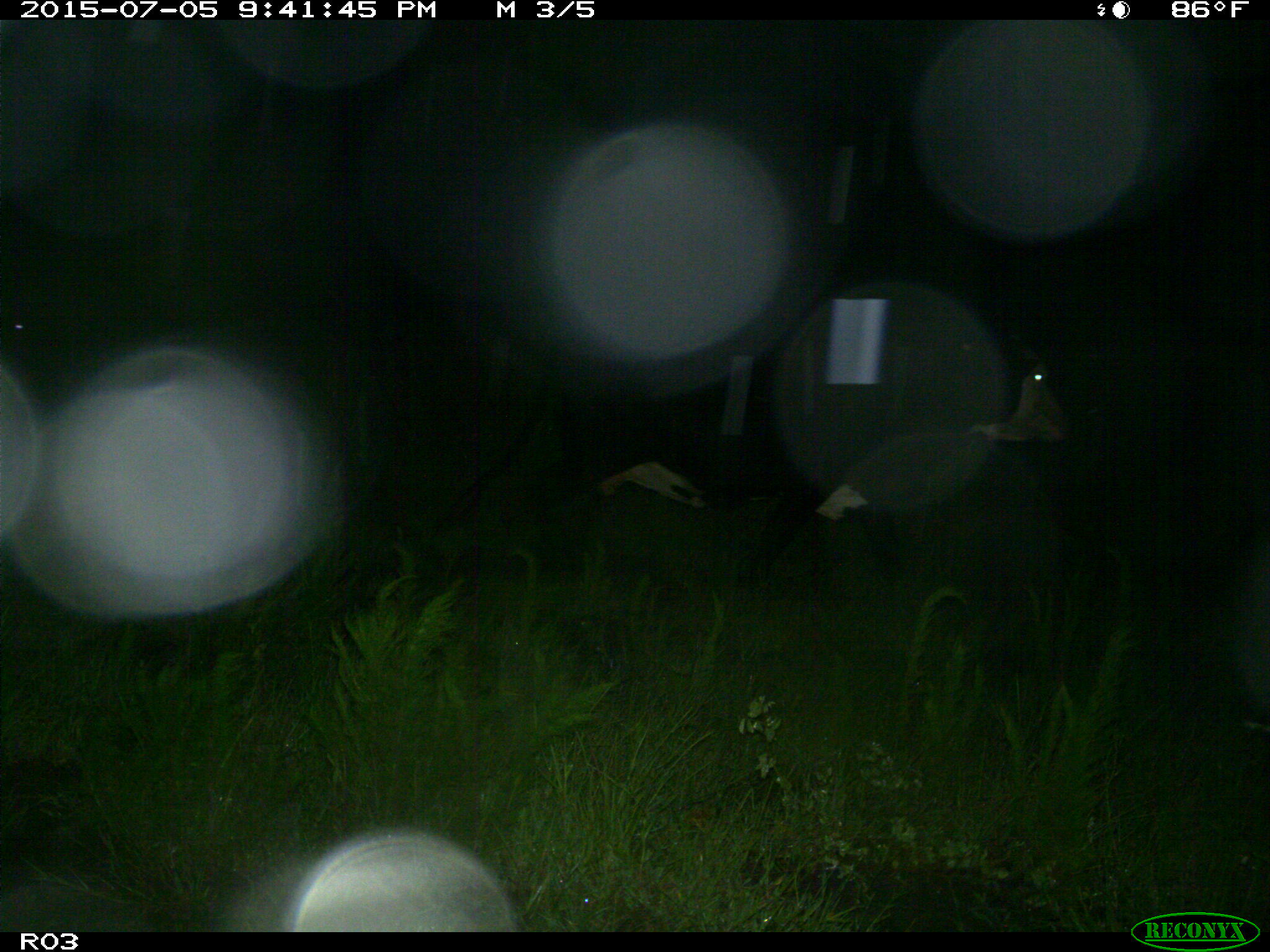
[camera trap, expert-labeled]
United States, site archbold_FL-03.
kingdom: Animalia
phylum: Chordata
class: Mammalia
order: Artiodactyla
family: Bovidae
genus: Bos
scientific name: Bos taurus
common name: domestic cow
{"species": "Bos taurus (domestic cow)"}